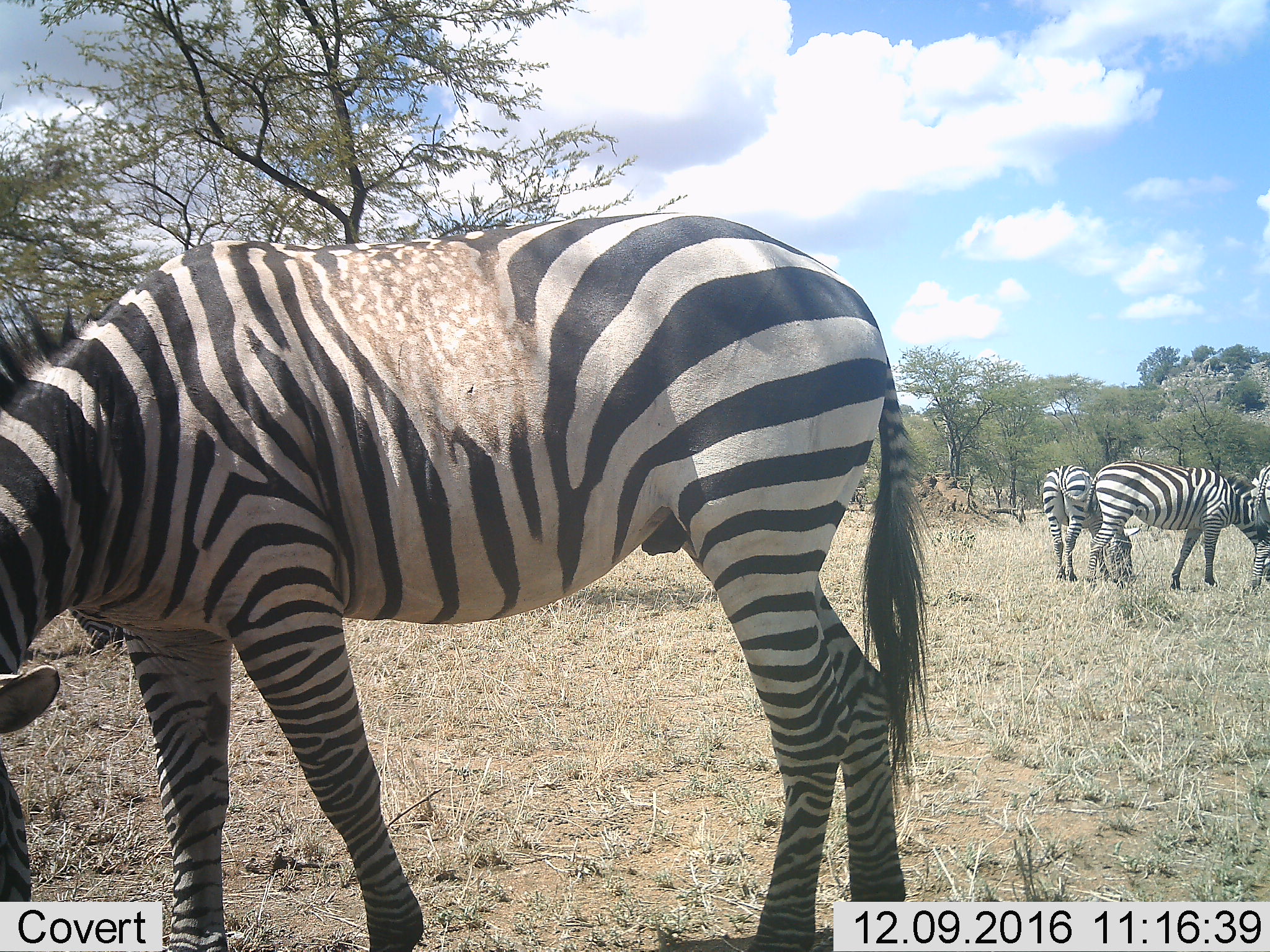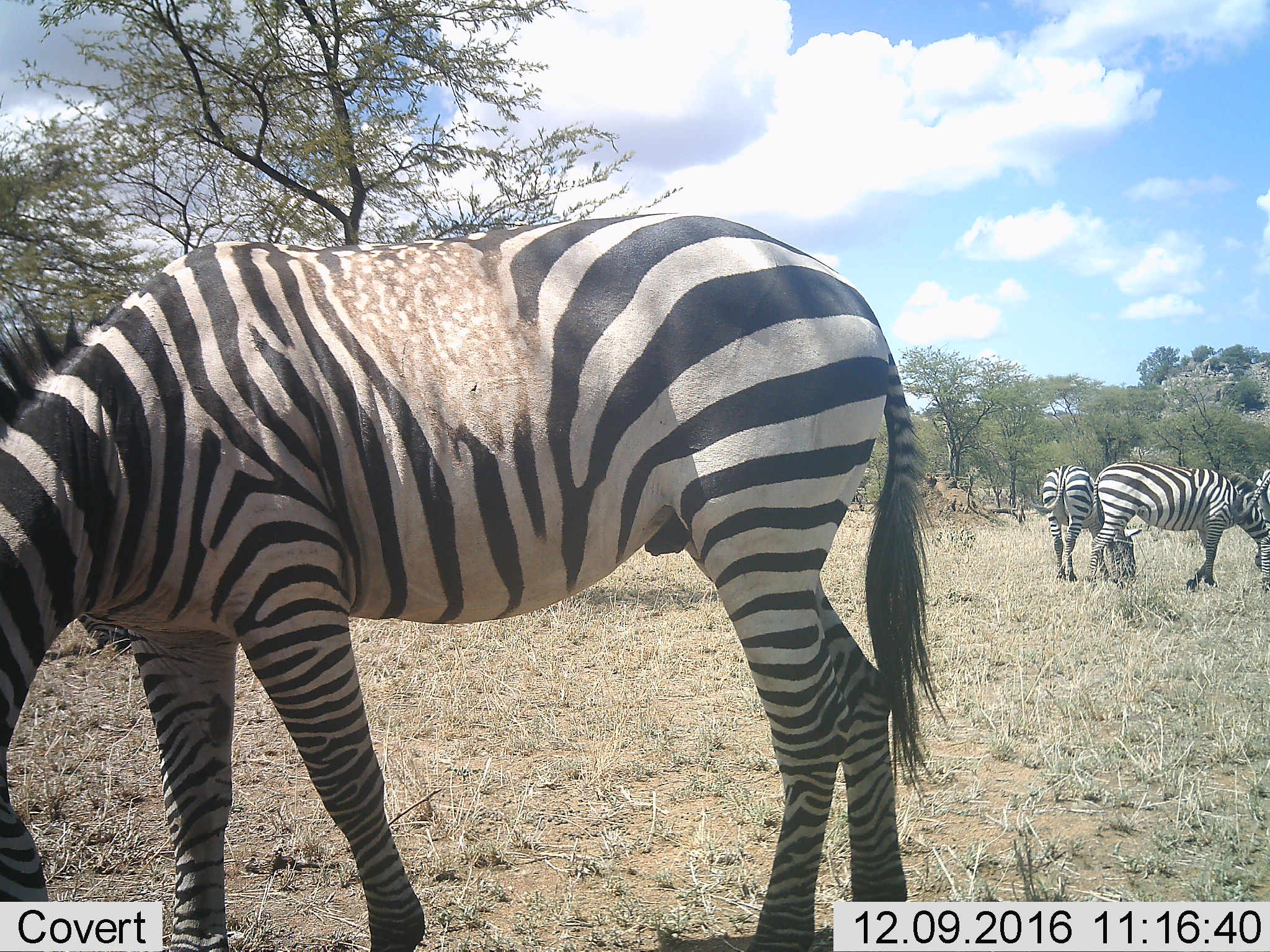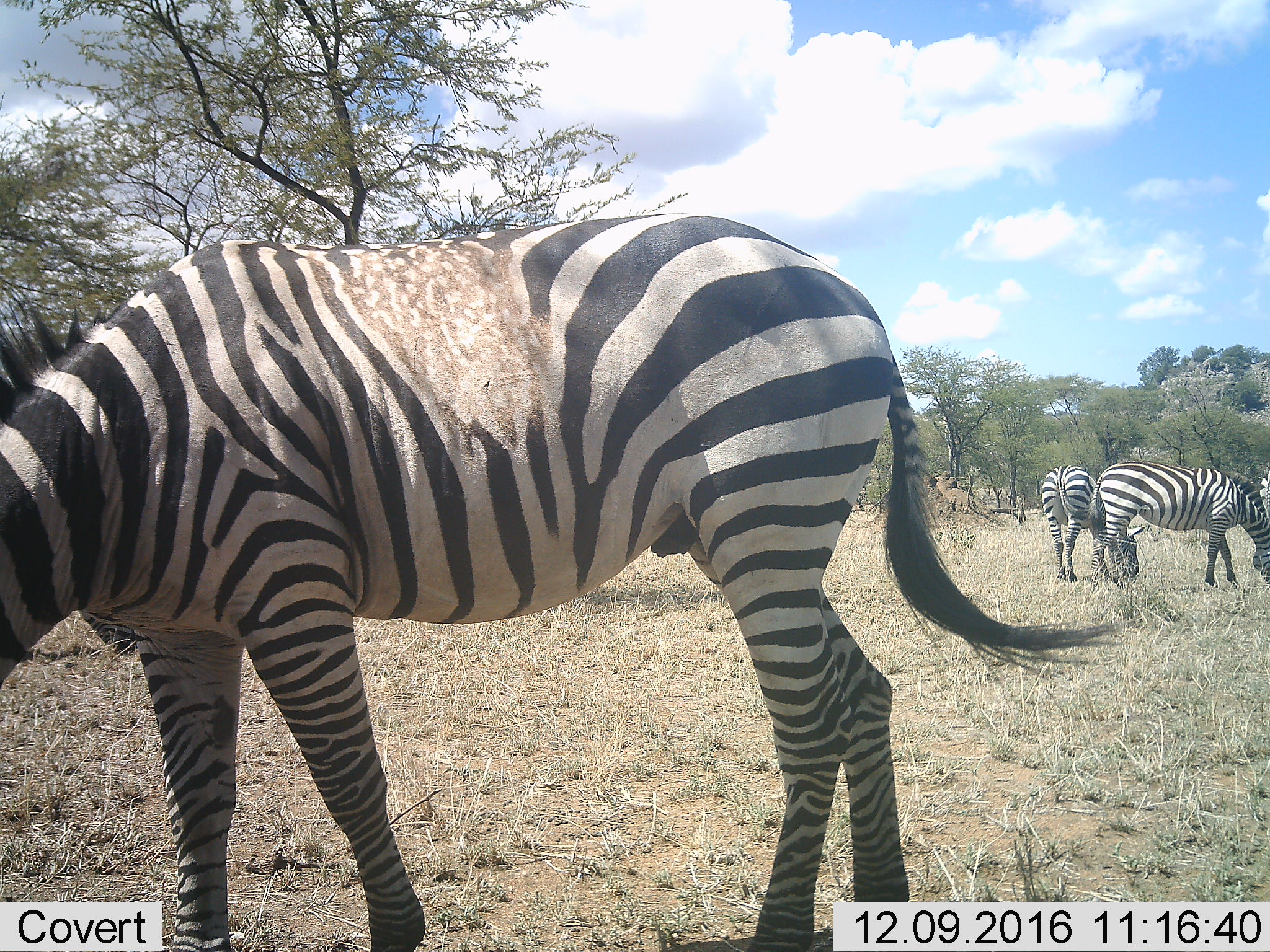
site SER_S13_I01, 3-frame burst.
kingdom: Animalia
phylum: Chordata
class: Mammalia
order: Perissodactyla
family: Equidae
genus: Equus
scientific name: Equus quagga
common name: plains zebra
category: zebraplains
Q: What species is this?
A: Zebraplains (plains zebra) (Equus quagga).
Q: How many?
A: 5.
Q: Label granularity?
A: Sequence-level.